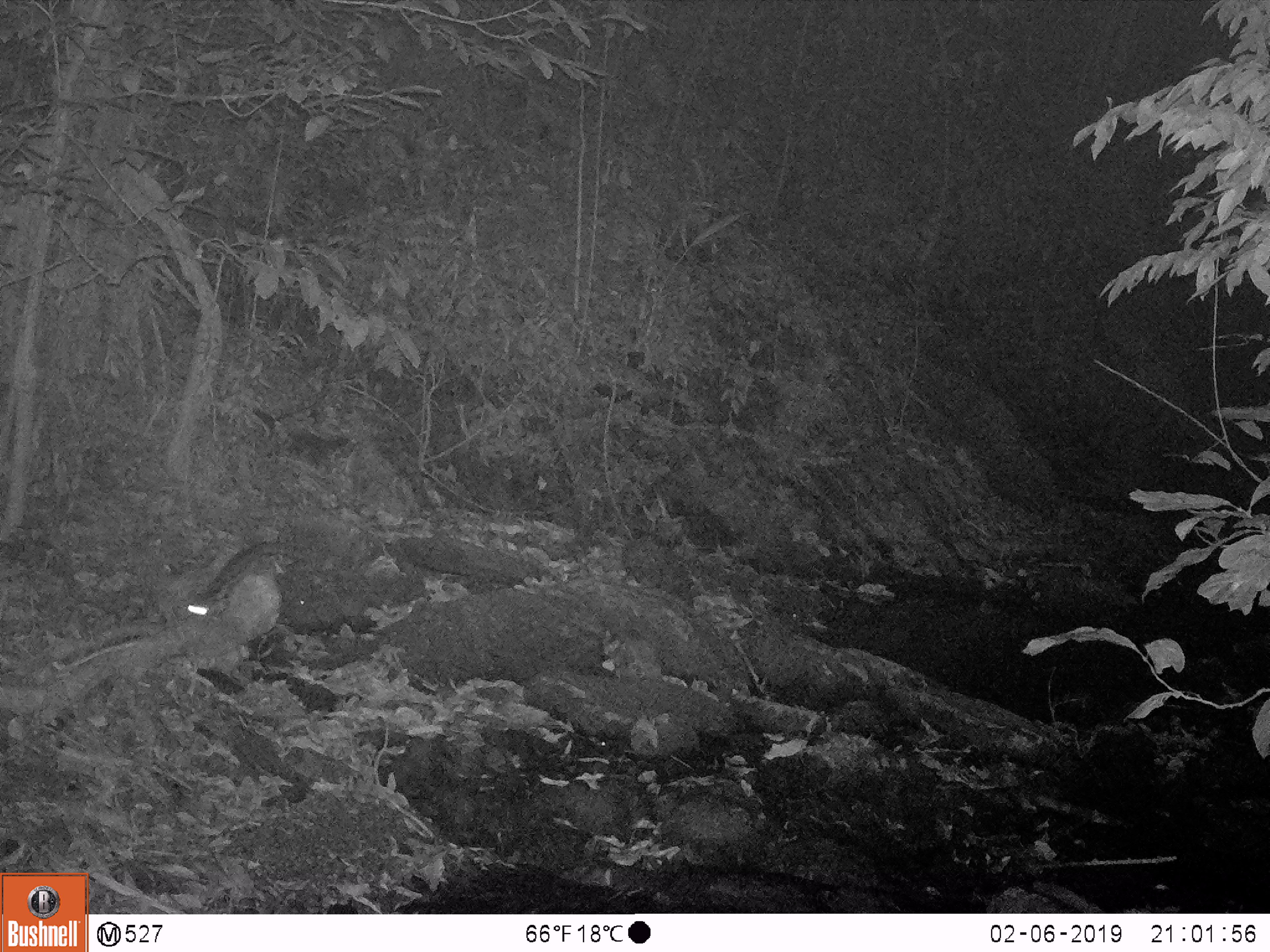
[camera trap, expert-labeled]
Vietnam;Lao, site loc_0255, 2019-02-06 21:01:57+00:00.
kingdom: Animalia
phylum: Chordata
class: Mammalia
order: Carnivora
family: Prionodontidae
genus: Prionodon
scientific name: Prionodon pardicolor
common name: spotted linsang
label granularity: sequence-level